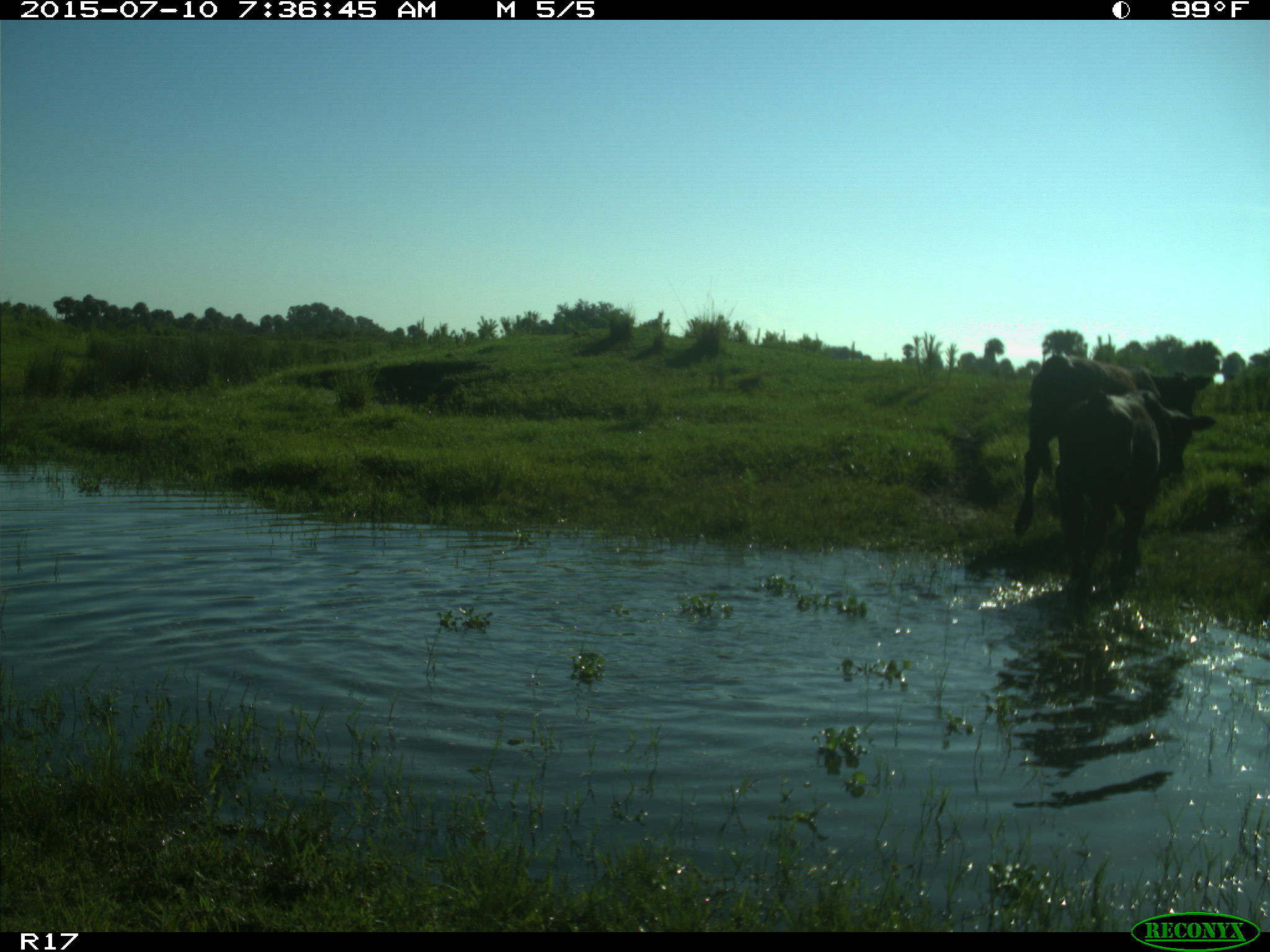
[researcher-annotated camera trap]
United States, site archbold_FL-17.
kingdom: Animalia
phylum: Chordata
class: Mammalia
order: Artiodactyla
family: Bovidae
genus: Bos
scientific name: Bos taurus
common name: domestic cow